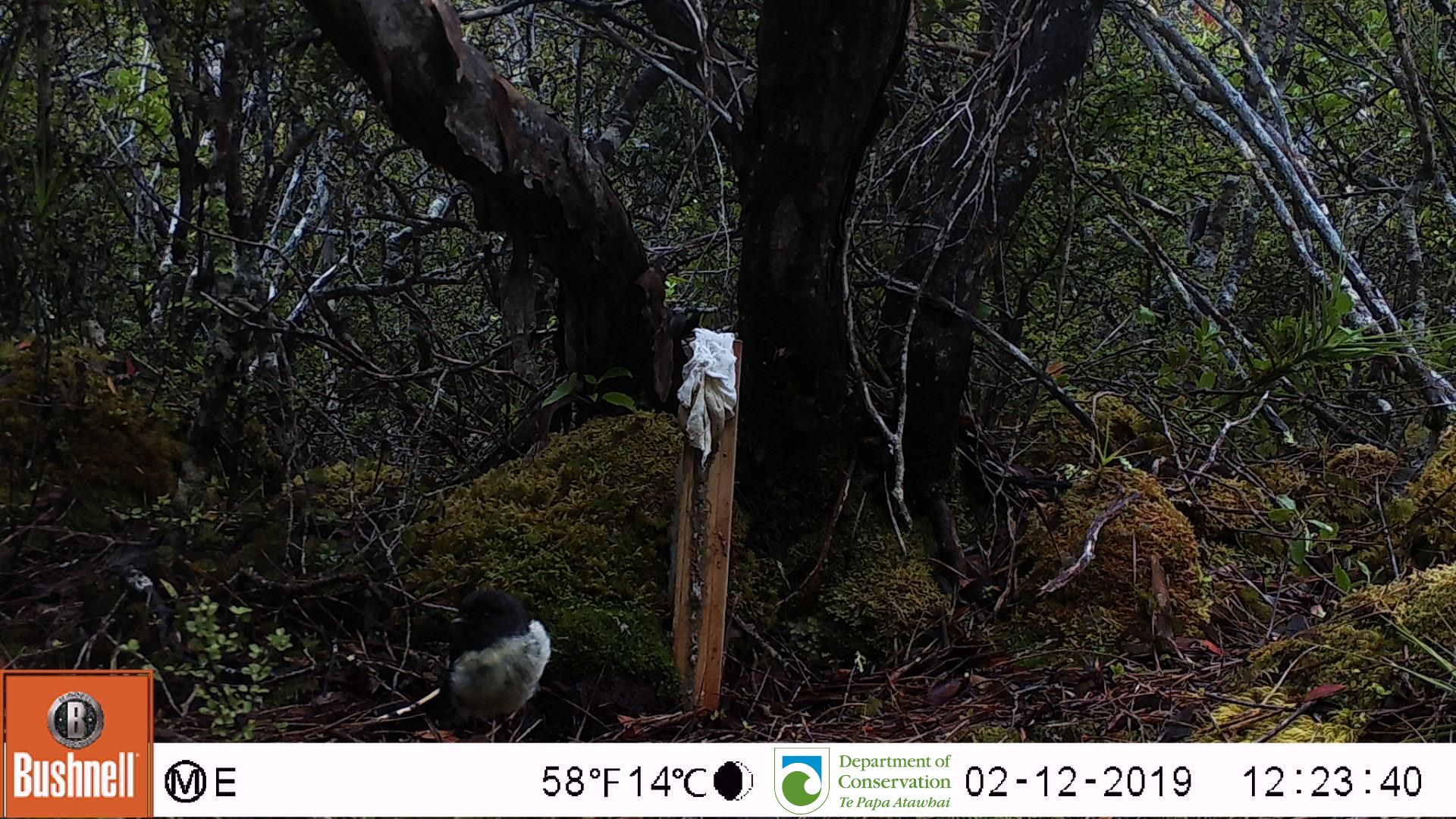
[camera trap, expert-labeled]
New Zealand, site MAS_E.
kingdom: Animalia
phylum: Chordata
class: Aves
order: Passeriformes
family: Petroicidae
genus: Petroica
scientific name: Petroica macrocephala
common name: tomtit